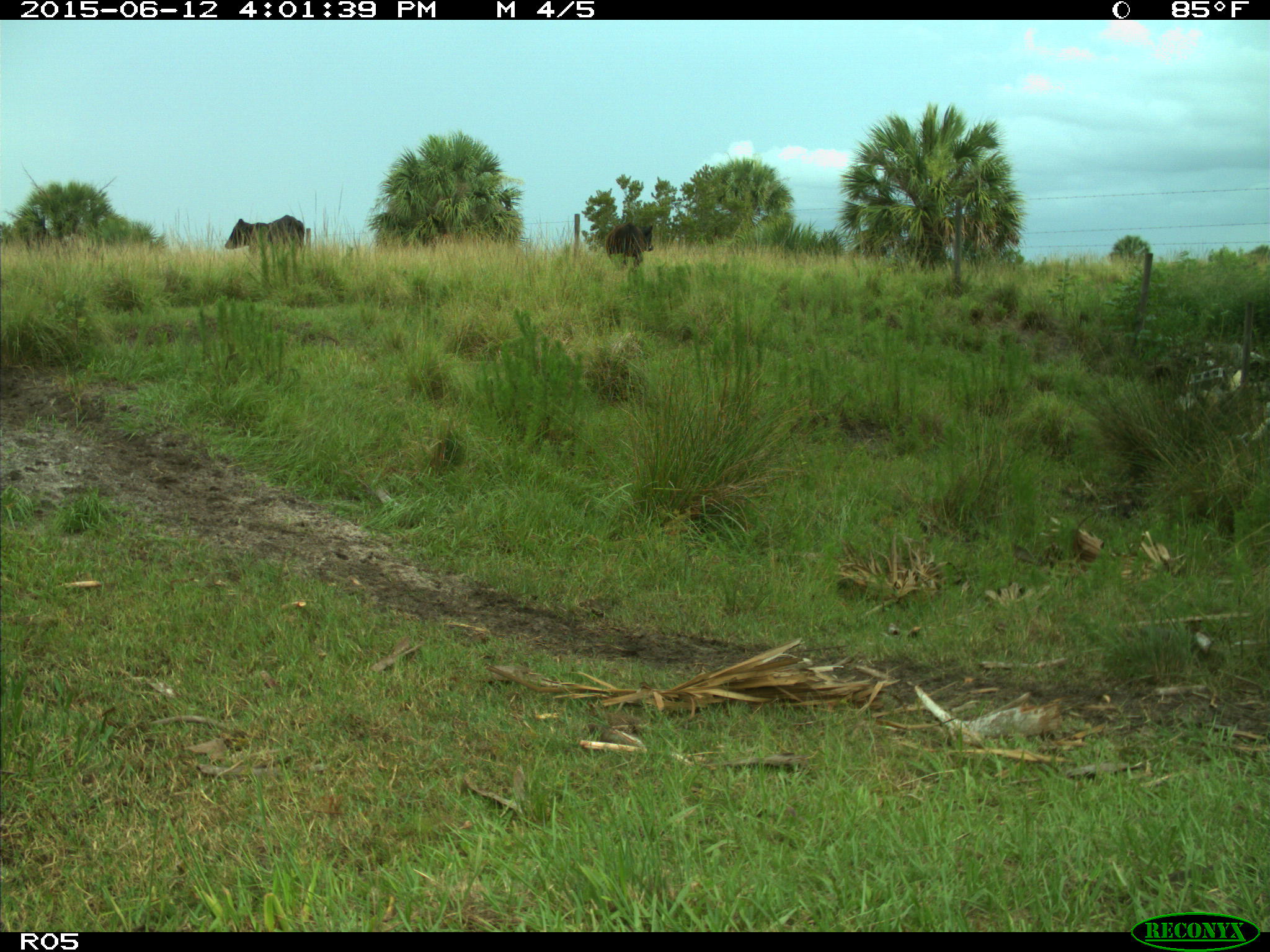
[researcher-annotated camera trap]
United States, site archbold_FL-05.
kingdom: Animalia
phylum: Chordata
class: Mammalia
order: Artiodactyla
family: Bovidae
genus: Bos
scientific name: Bos taurus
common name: domestic cow